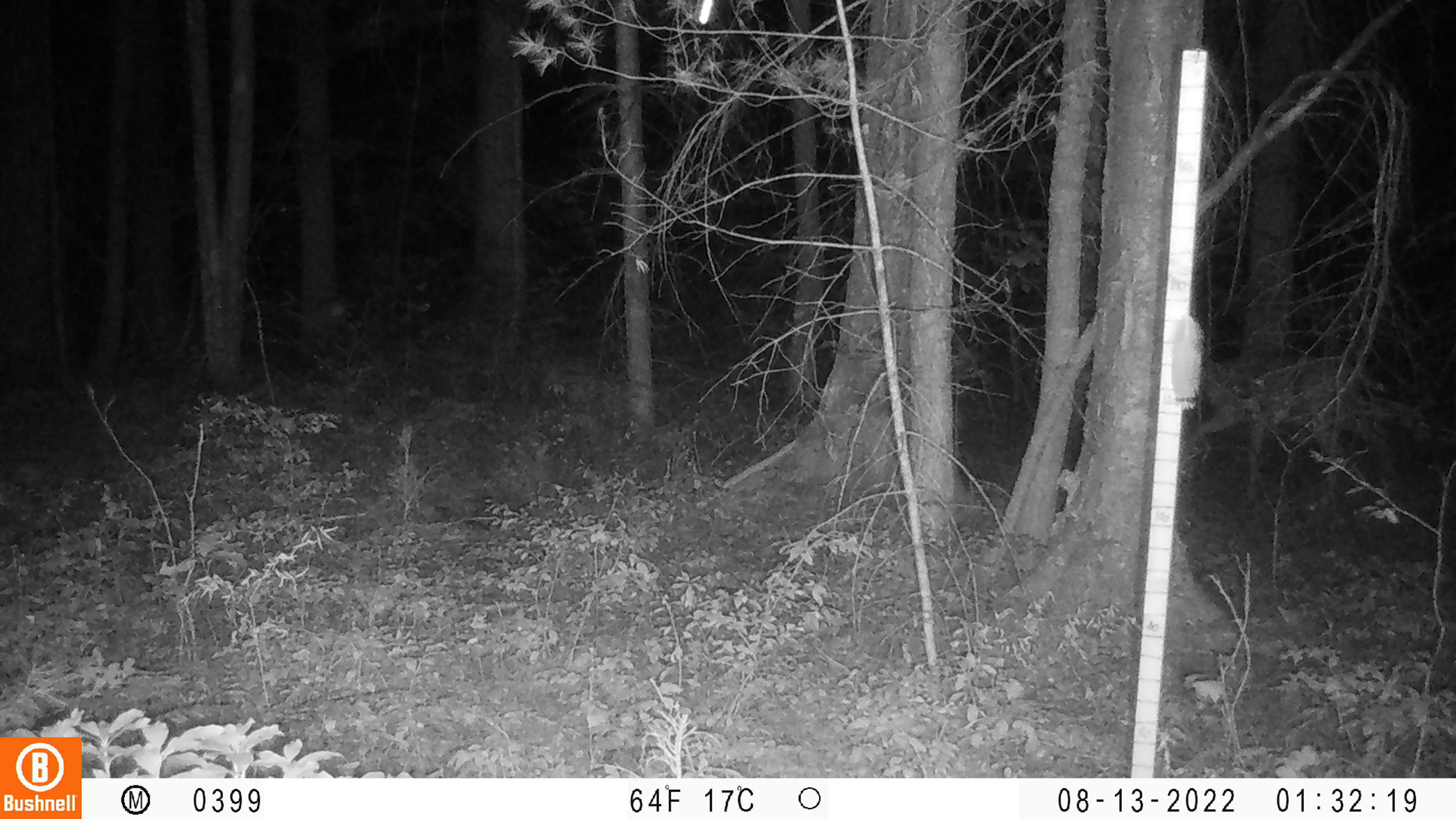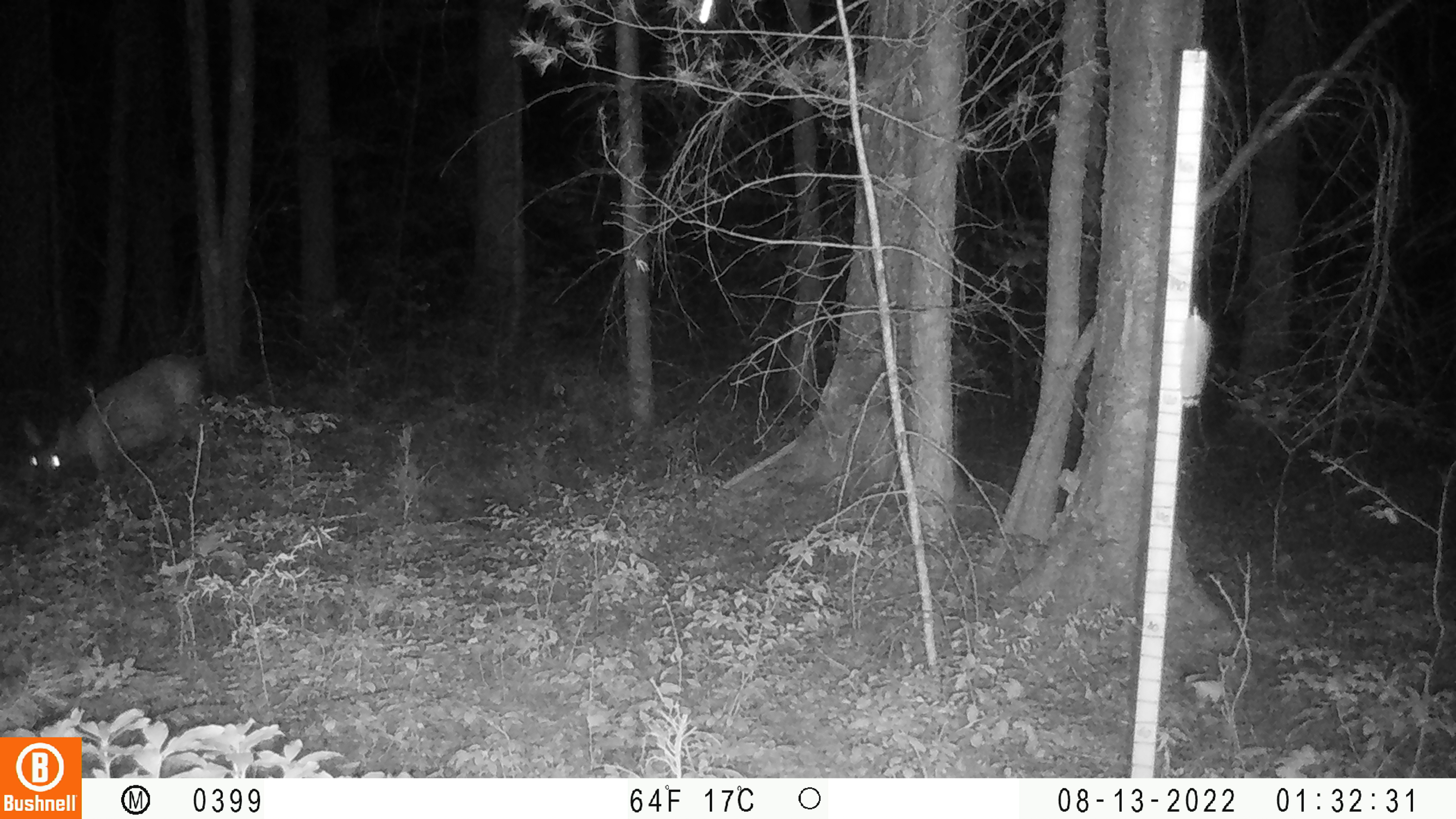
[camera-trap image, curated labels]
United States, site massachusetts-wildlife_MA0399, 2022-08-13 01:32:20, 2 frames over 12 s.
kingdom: Animalia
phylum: Chordata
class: Mammalia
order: Artiodactyla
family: Cervidae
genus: Odocoileus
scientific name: Odocoileus virginianus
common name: white-tailed deer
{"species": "white-tailed deer (Odocoileus virginianus)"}